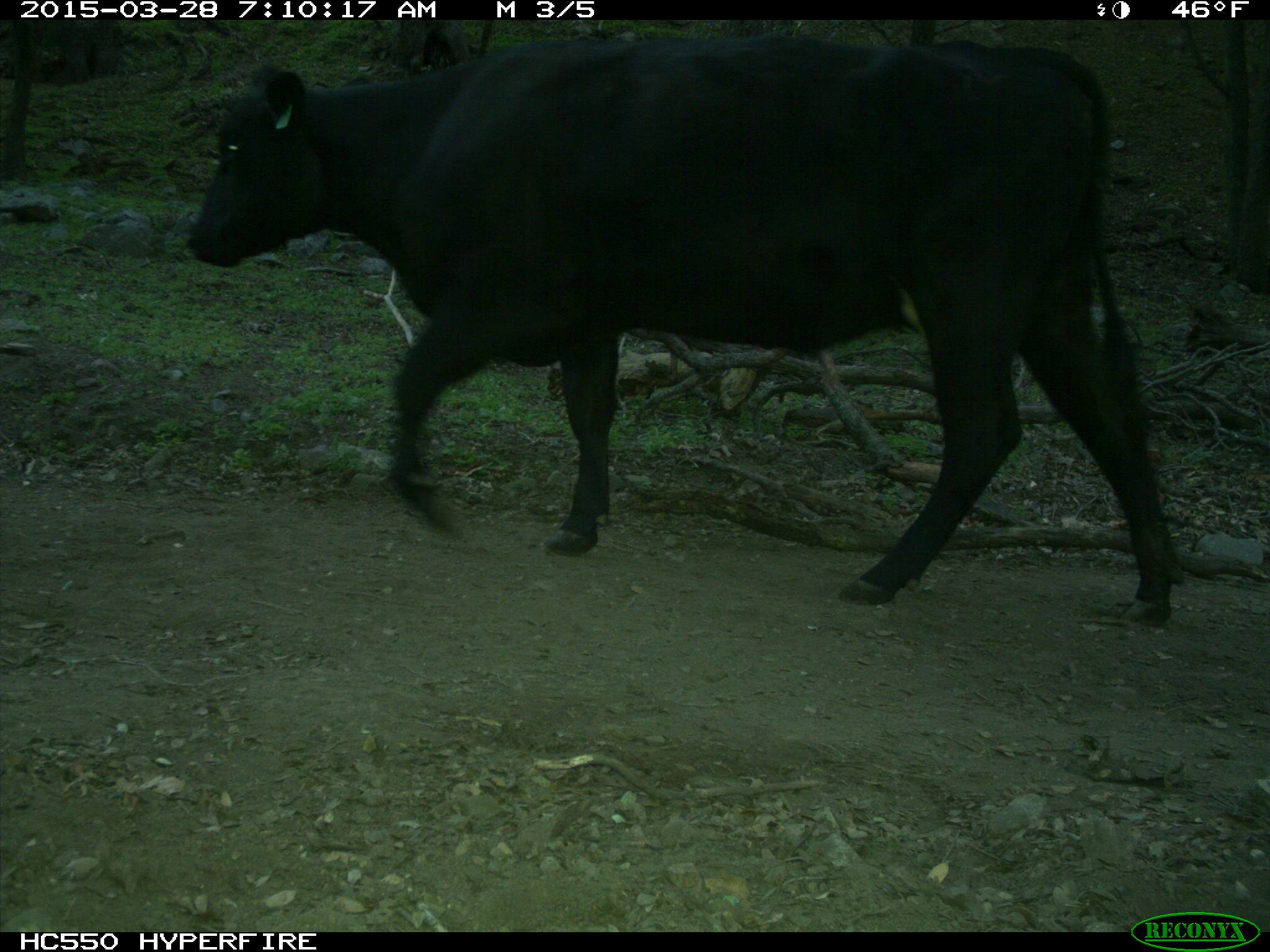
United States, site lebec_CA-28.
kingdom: Animalia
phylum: Chordata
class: Mammalia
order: Artiodactyla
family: Bovidae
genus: Bos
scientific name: Bos taurus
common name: domestic cow